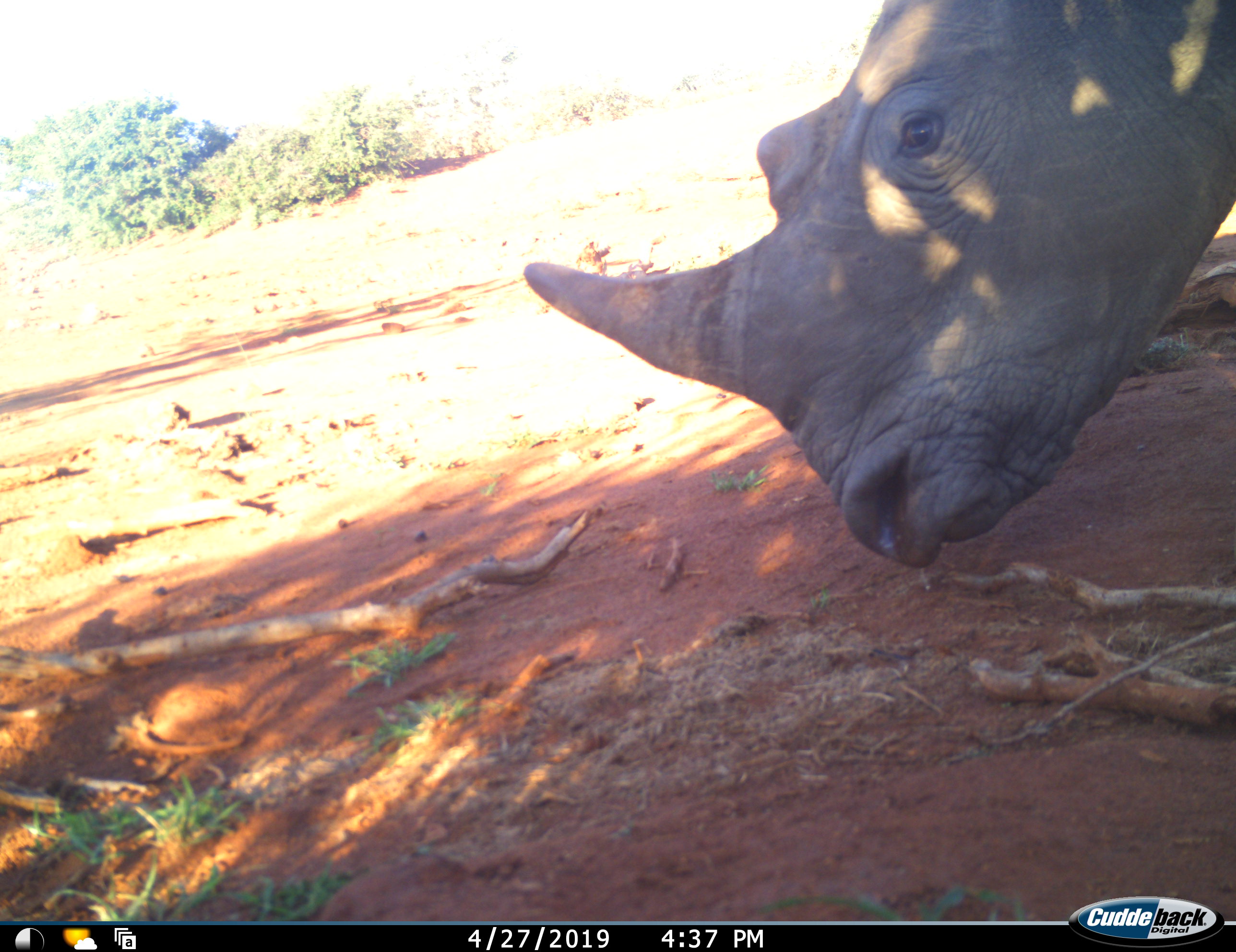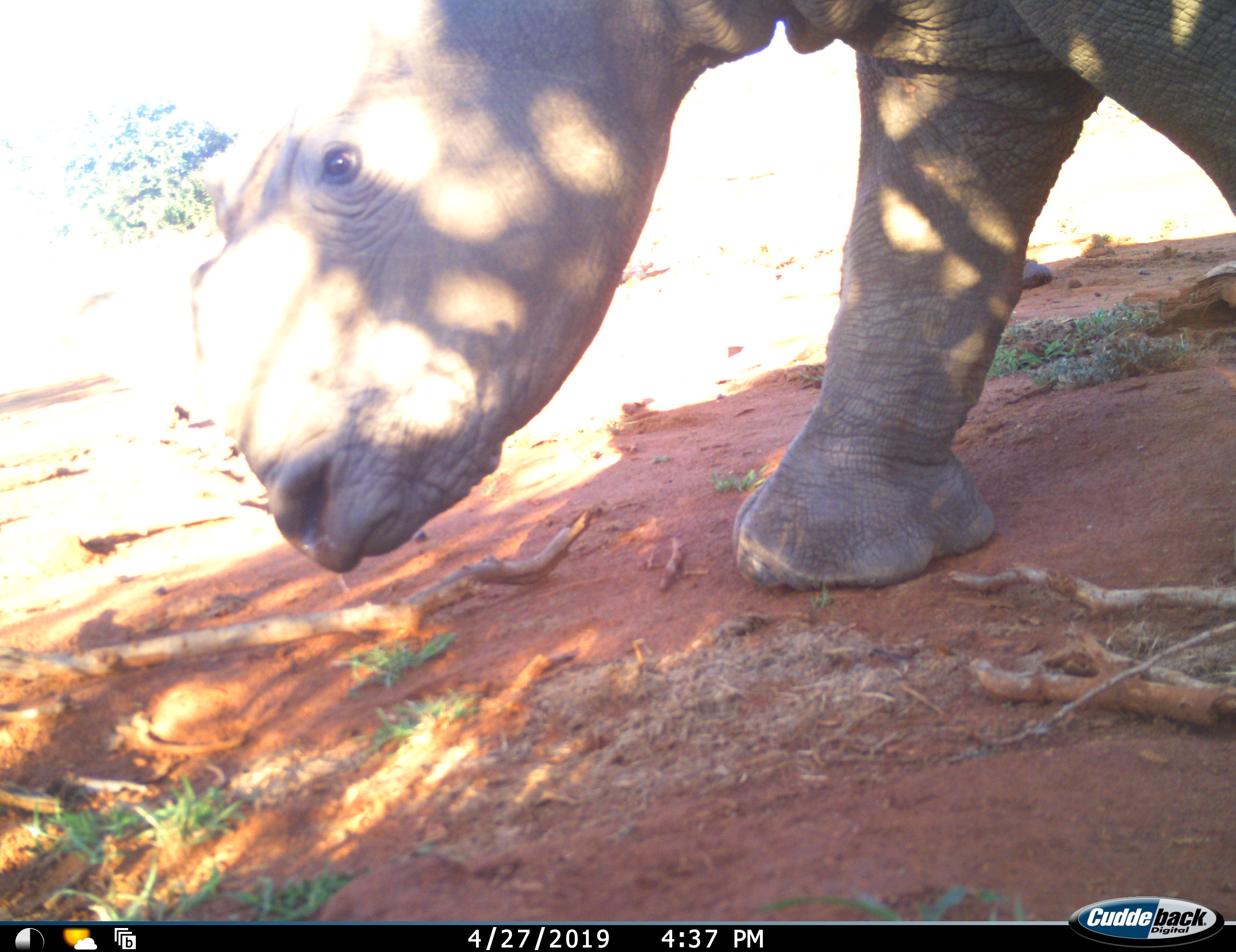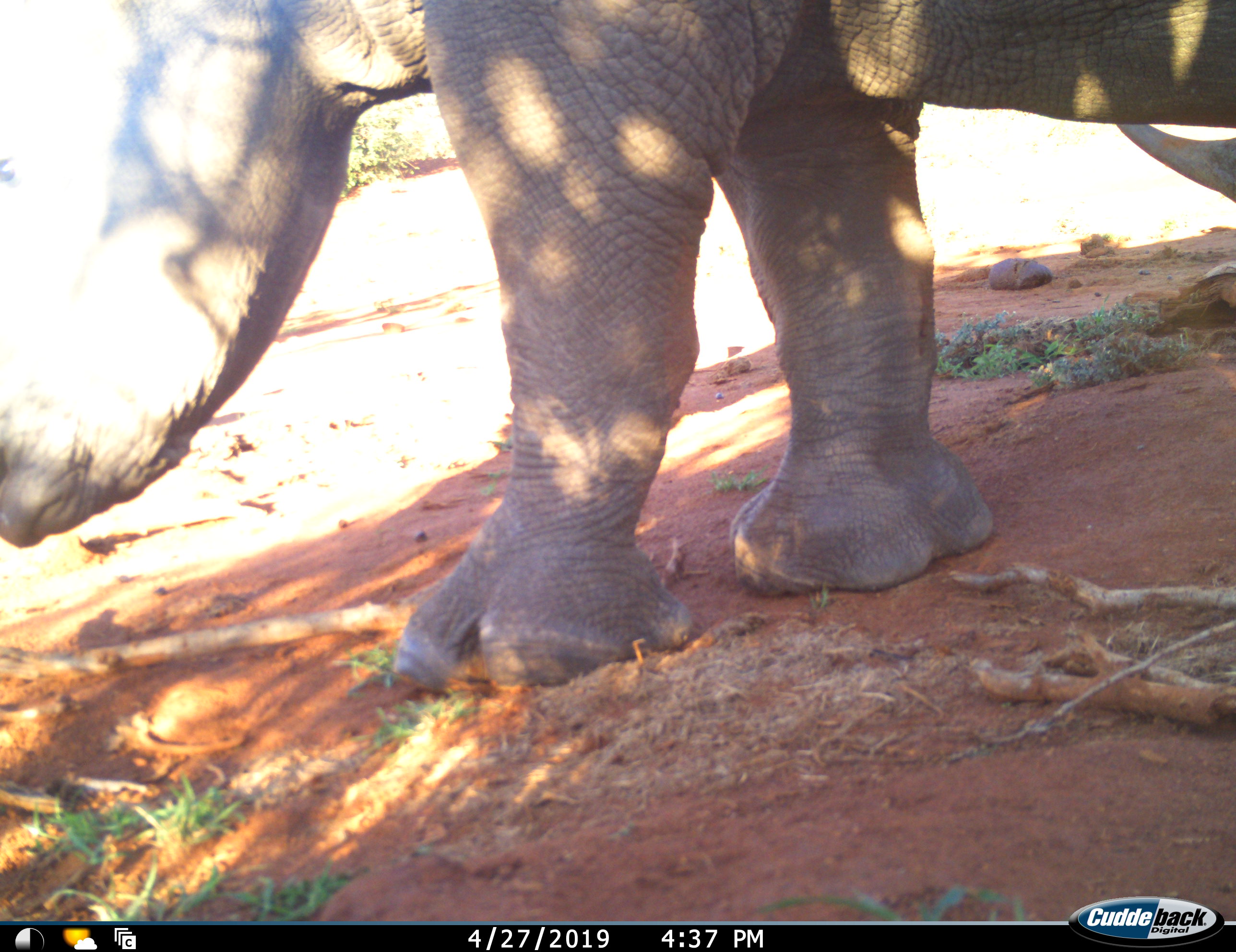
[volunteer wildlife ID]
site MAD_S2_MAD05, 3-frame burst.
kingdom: Animalia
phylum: Chordata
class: Mammalia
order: Perissodactyla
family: Rhinocerotidae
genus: Diceros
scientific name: Diceros bicornis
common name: black rhinoceros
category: rhinocerosblack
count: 1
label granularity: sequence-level